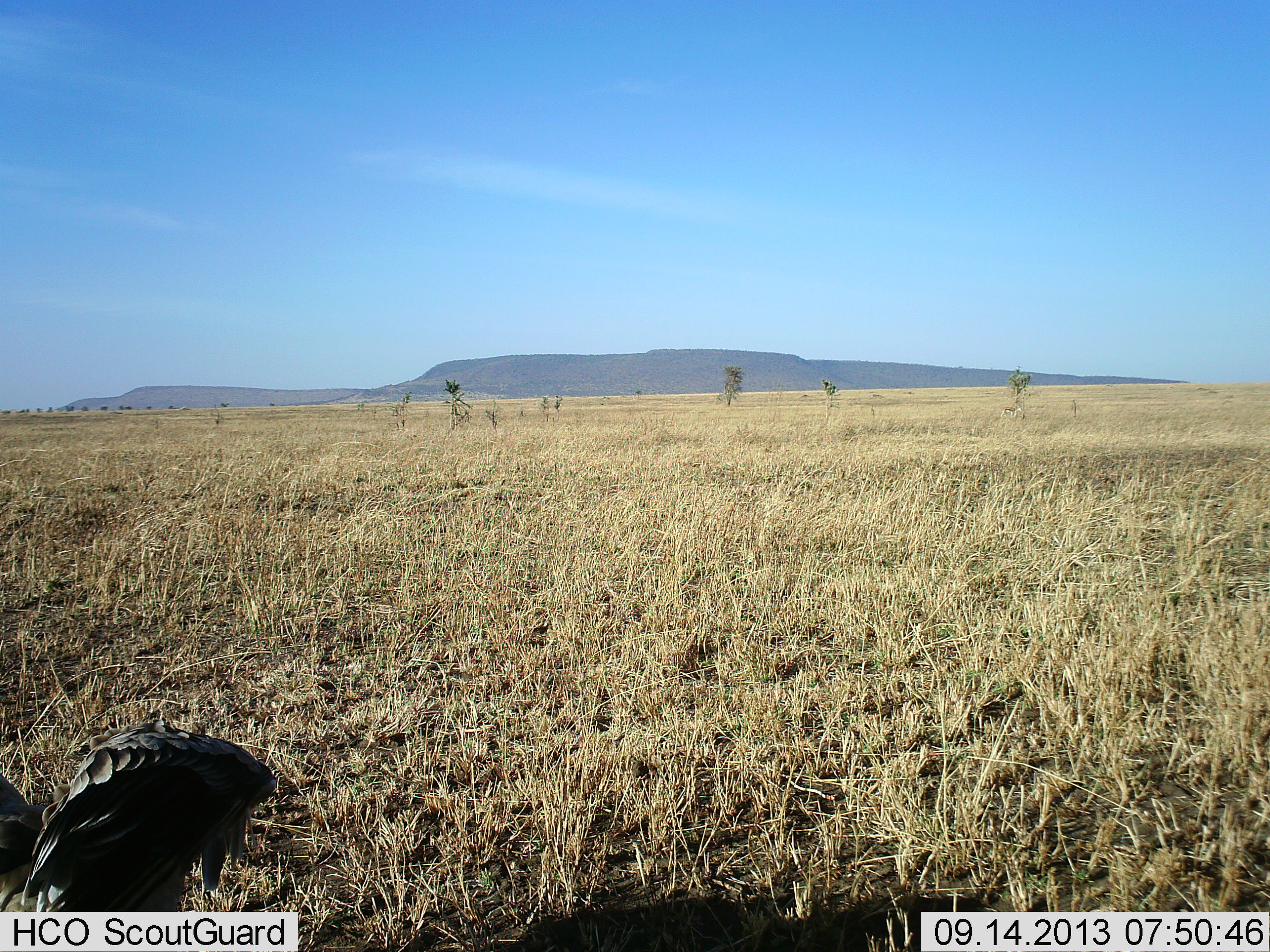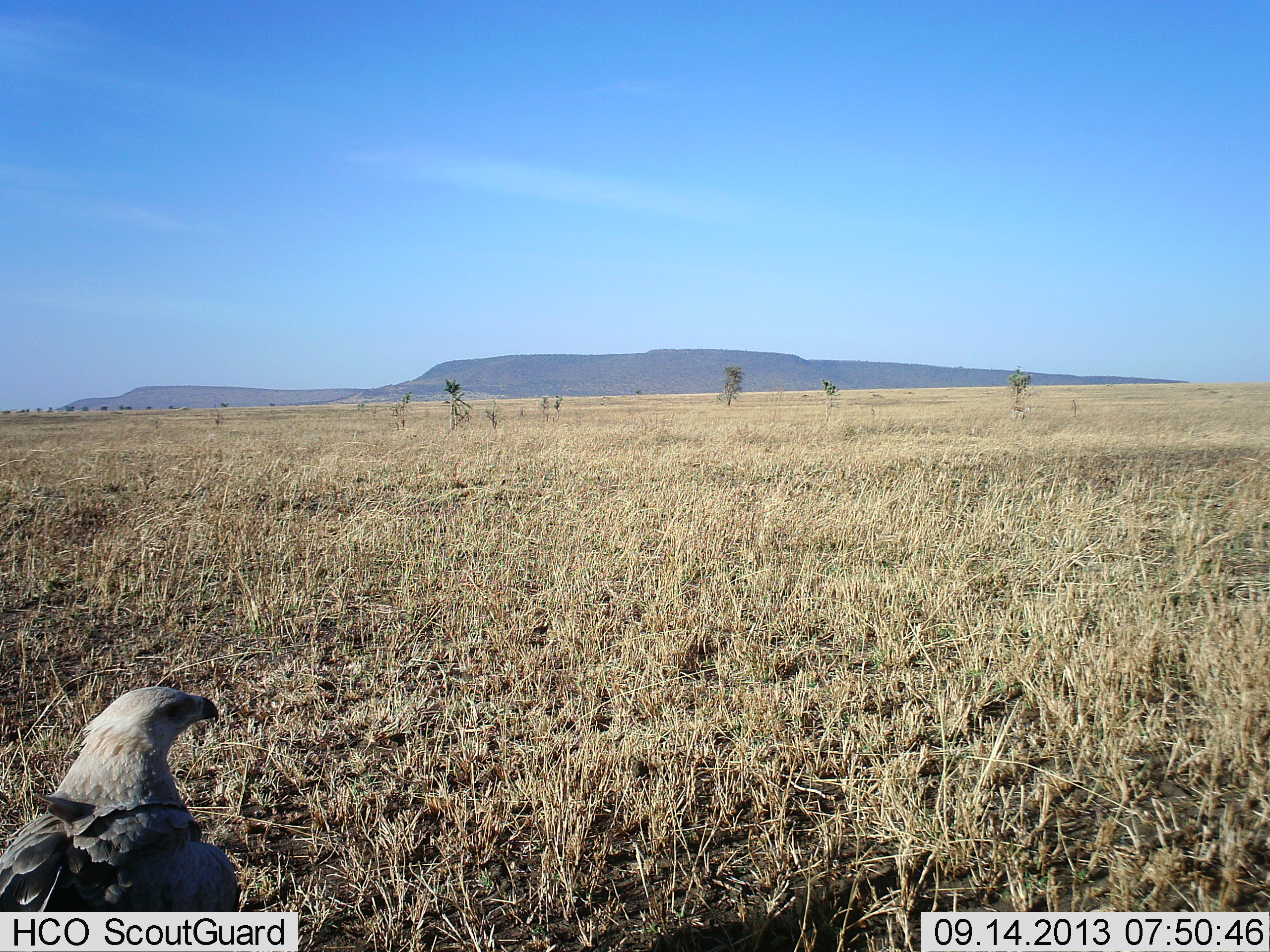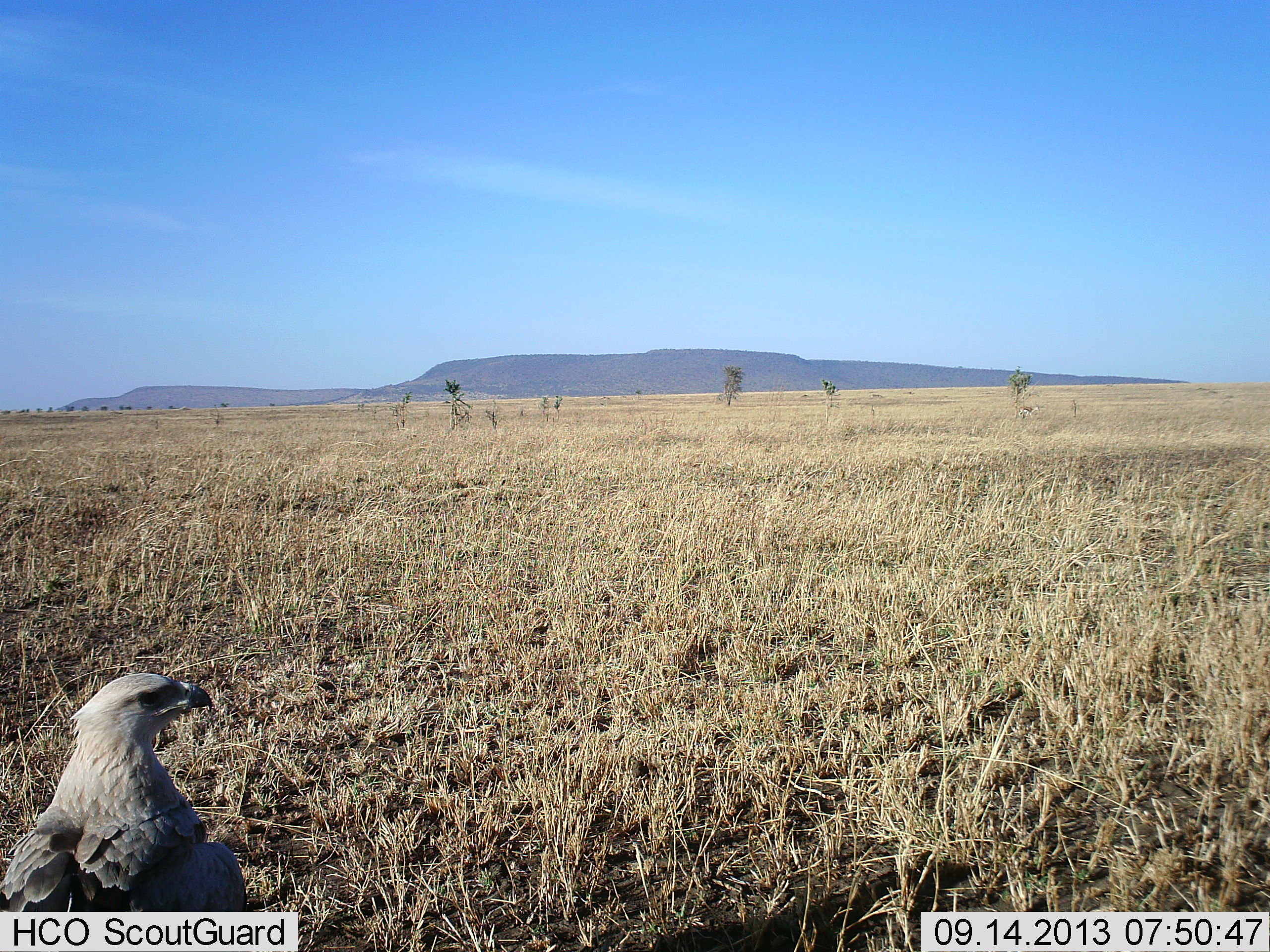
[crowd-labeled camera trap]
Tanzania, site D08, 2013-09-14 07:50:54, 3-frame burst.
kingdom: Animalia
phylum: Chordata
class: Aves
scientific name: Aves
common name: bird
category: otherbird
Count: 1.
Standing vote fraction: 80%.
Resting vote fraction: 3%.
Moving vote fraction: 17%.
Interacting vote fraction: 0%.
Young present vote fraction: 0%.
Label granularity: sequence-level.